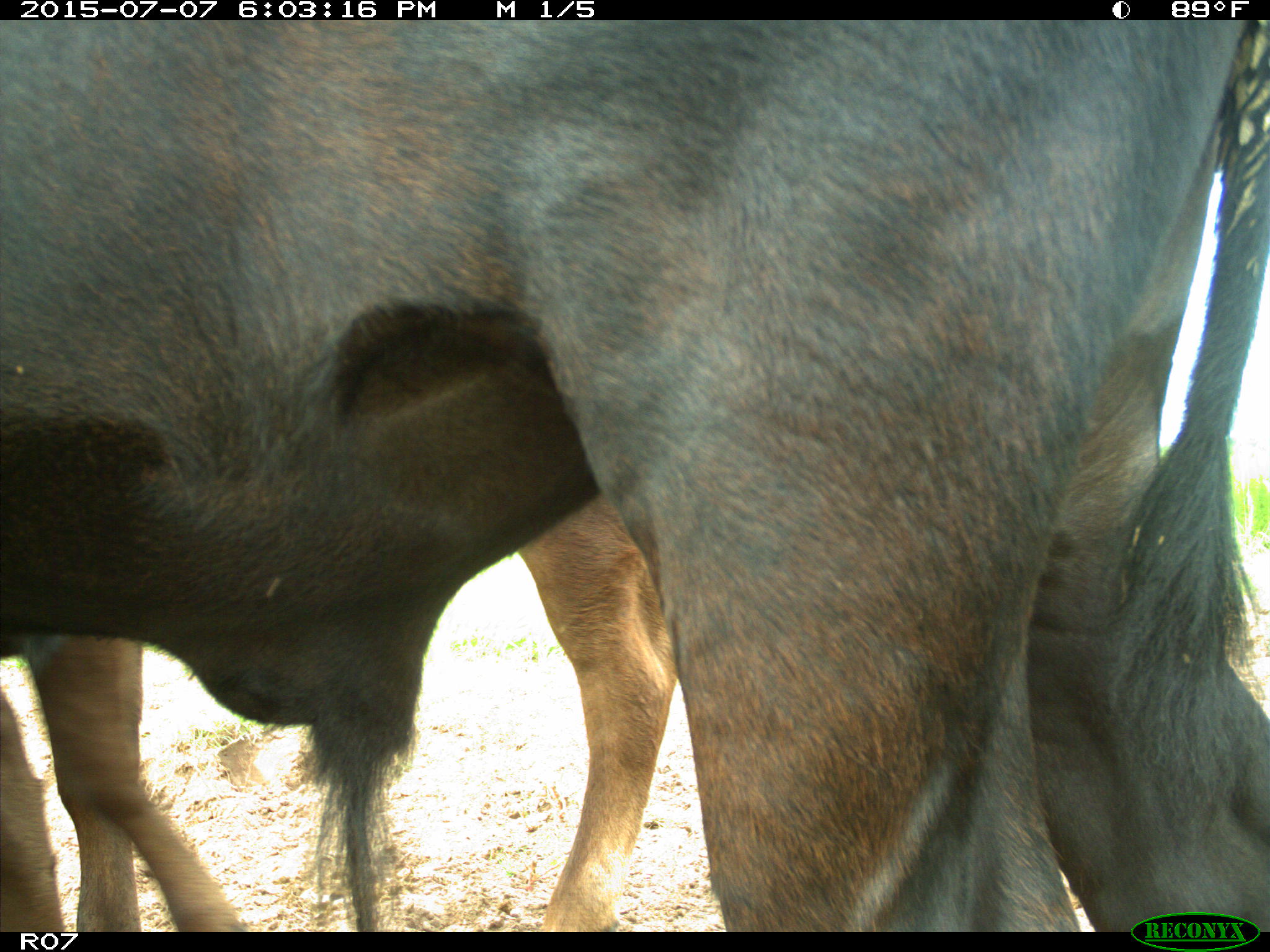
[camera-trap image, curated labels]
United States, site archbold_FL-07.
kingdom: Animalia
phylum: Chordata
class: Mammalia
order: Artiodactyla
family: Bovidae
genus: Bos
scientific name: Bos taurus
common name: domestic cow